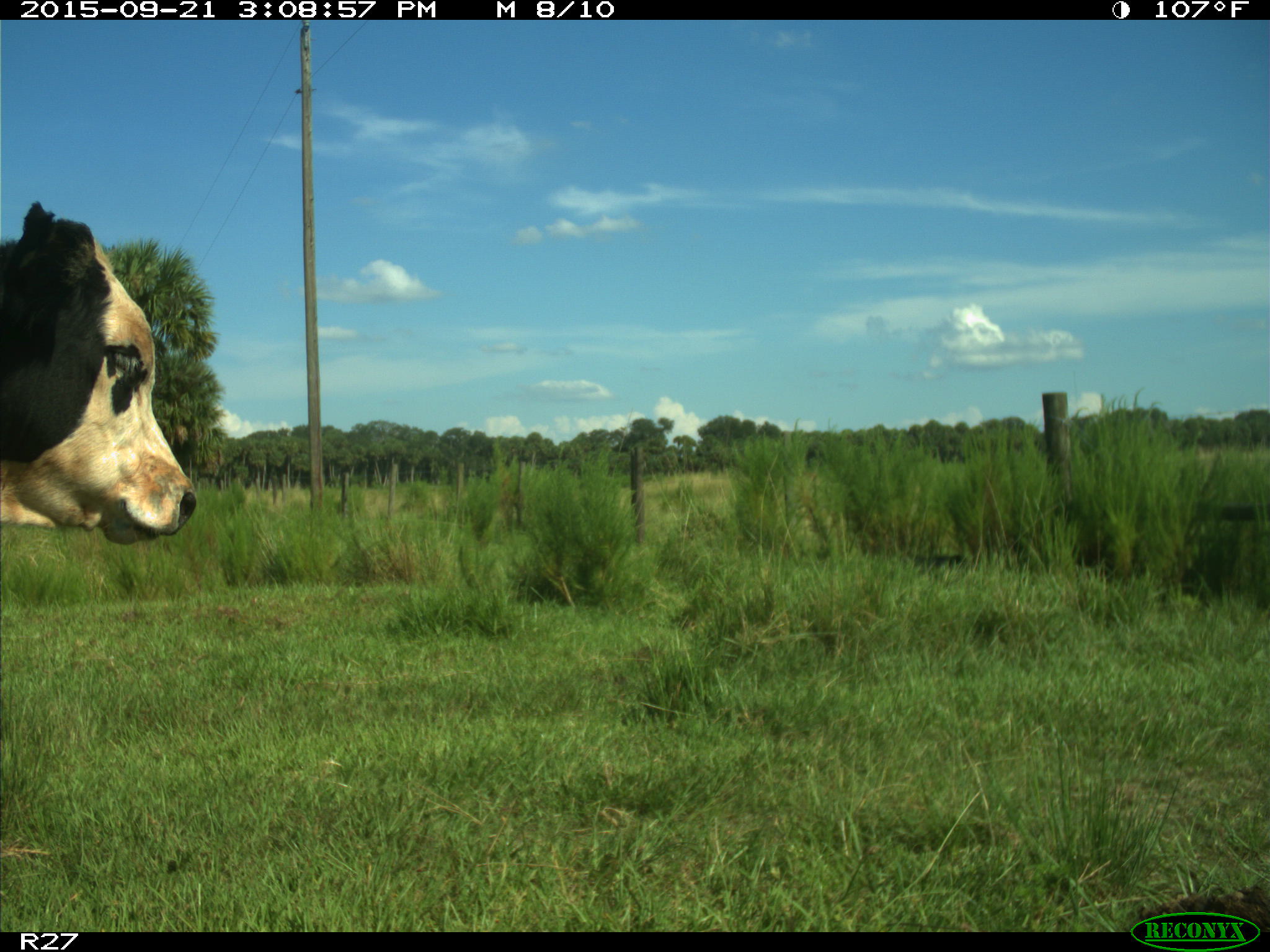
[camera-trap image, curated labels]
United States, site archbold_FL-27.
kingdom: Animalia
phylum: Chordata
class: Mammalia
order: Artiodactyla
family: Bovidae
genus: Bos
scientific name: Bos taurus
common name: domestic cow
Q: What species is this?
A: Bos taurus (domestic cow).